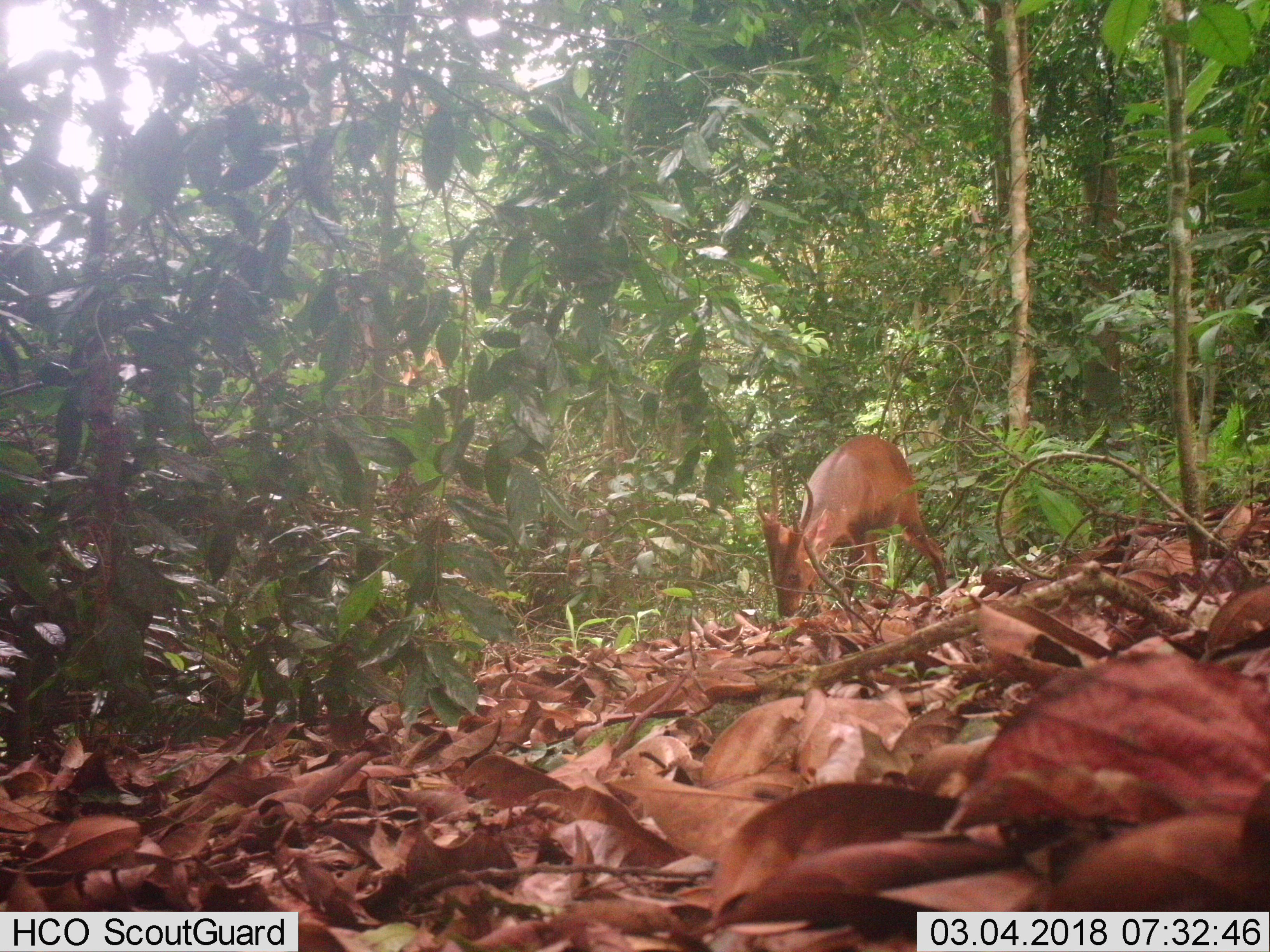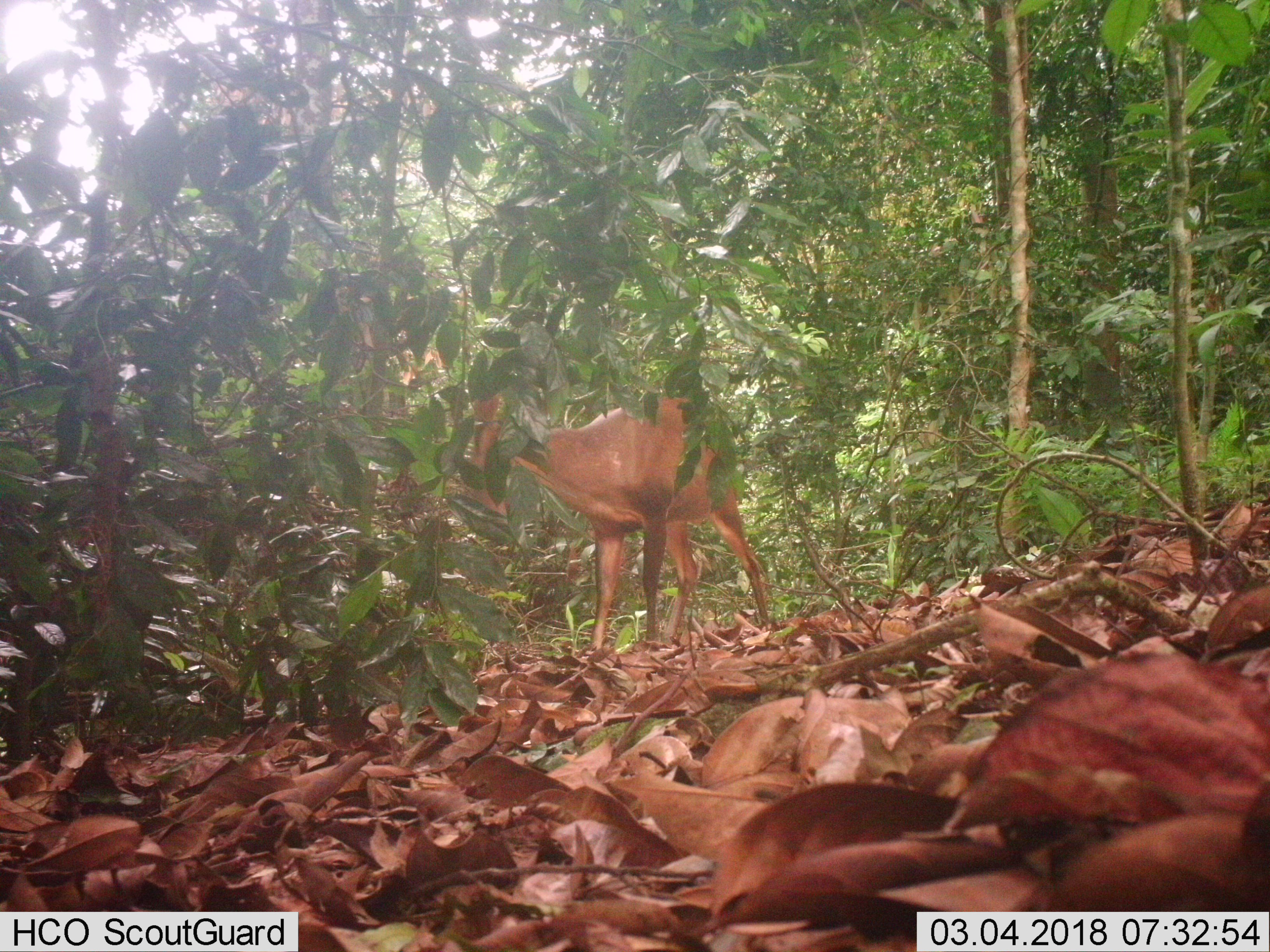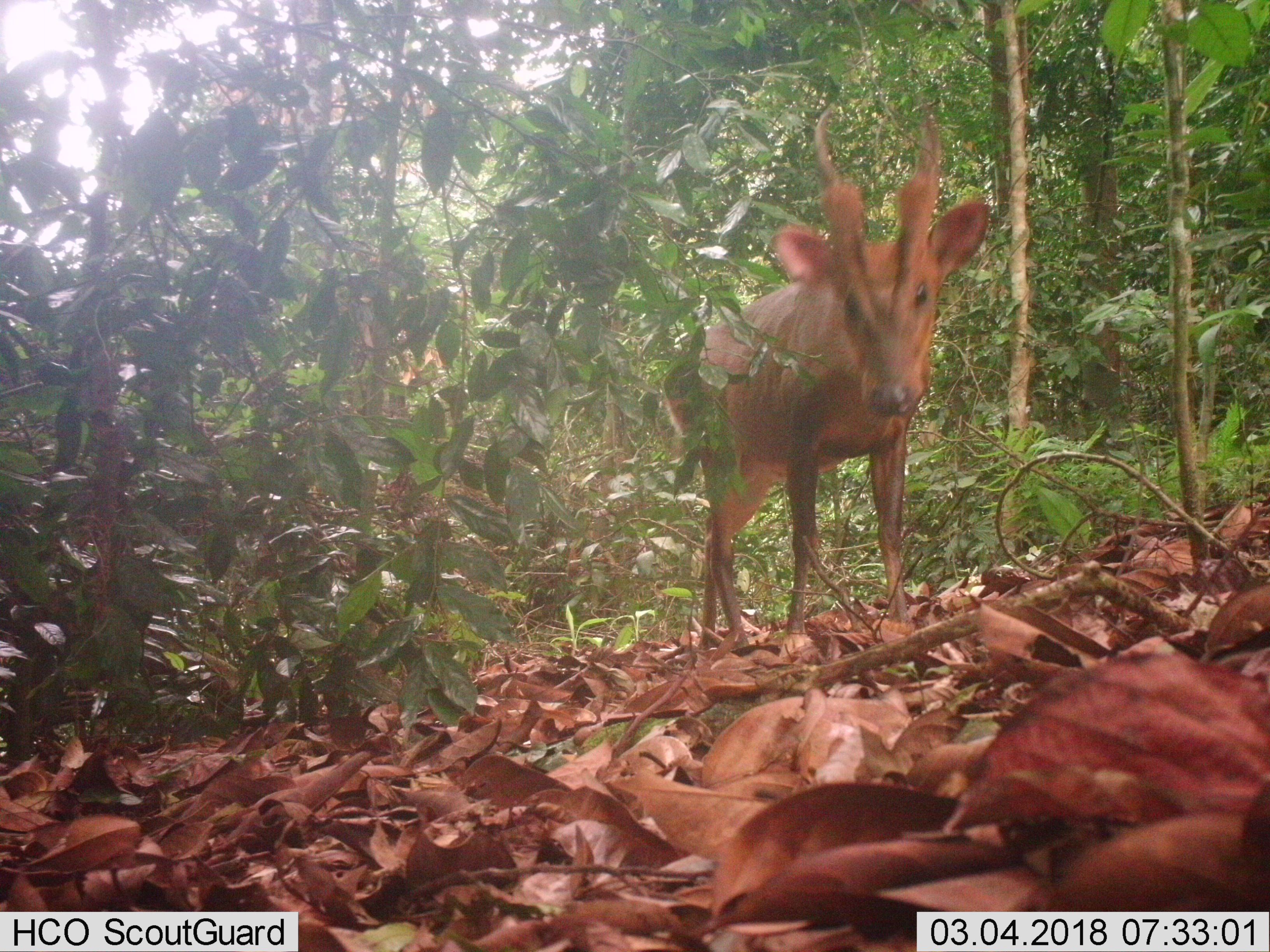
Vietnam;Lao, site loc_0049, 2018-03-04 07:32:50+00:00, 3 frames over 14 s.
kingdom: Animalia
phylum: Chordata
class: Mammalia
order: Artiodactyla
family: Cervidae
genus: Muntiacus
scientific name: Muntiacus vuquangensis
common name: large-antlered muntjac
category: large antlered muntjac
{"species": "large antlered muntjac (large-antlered muntjac) (Muntiacus vuquangensis)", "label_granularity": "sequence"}